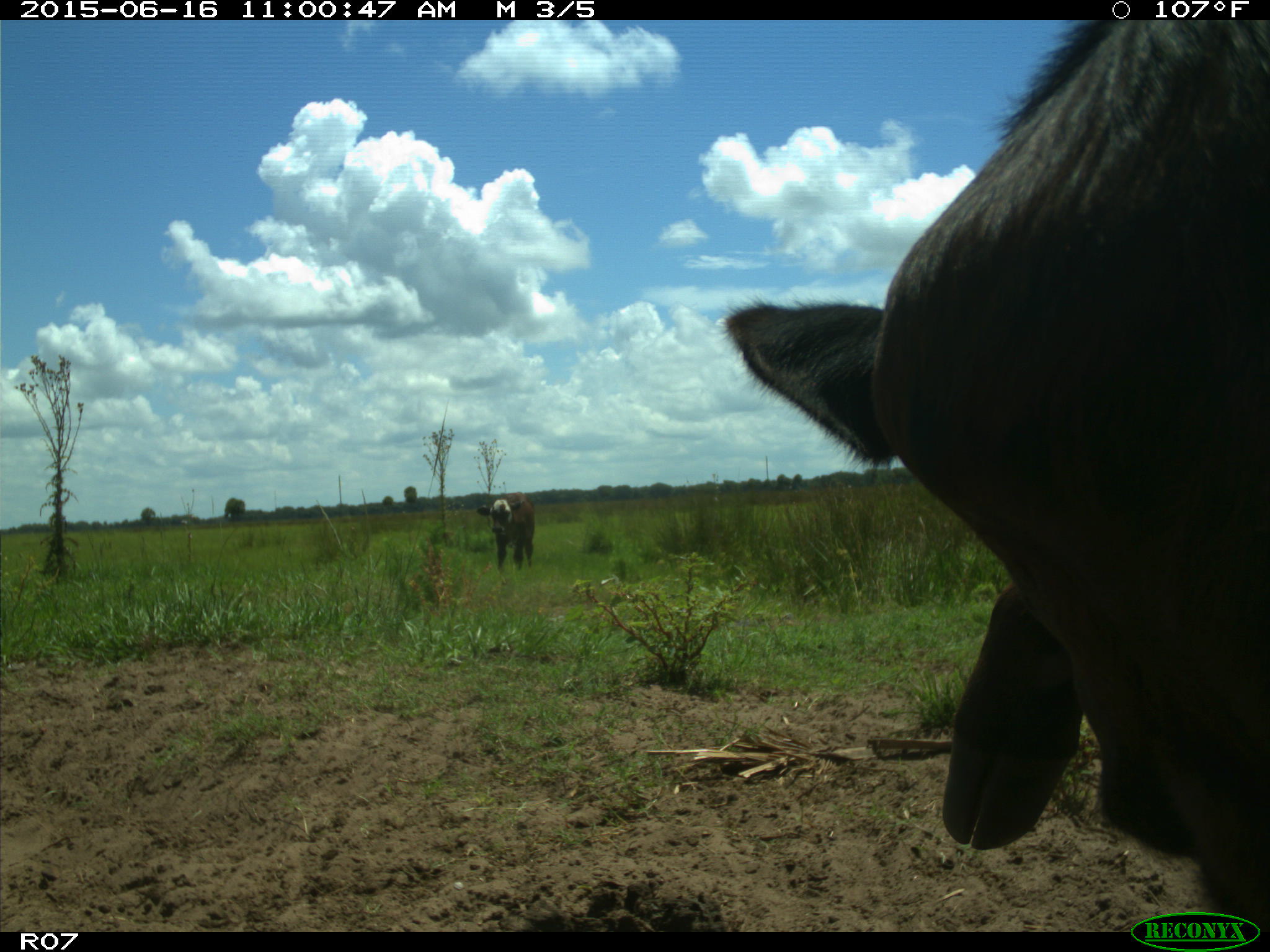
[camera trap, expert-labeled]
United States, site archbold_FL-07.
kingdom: Animalia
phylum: Chordata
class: Mammalia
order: Artiodactyla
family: Bovidae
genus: Bos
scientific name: Bos taurus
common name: domestic cow